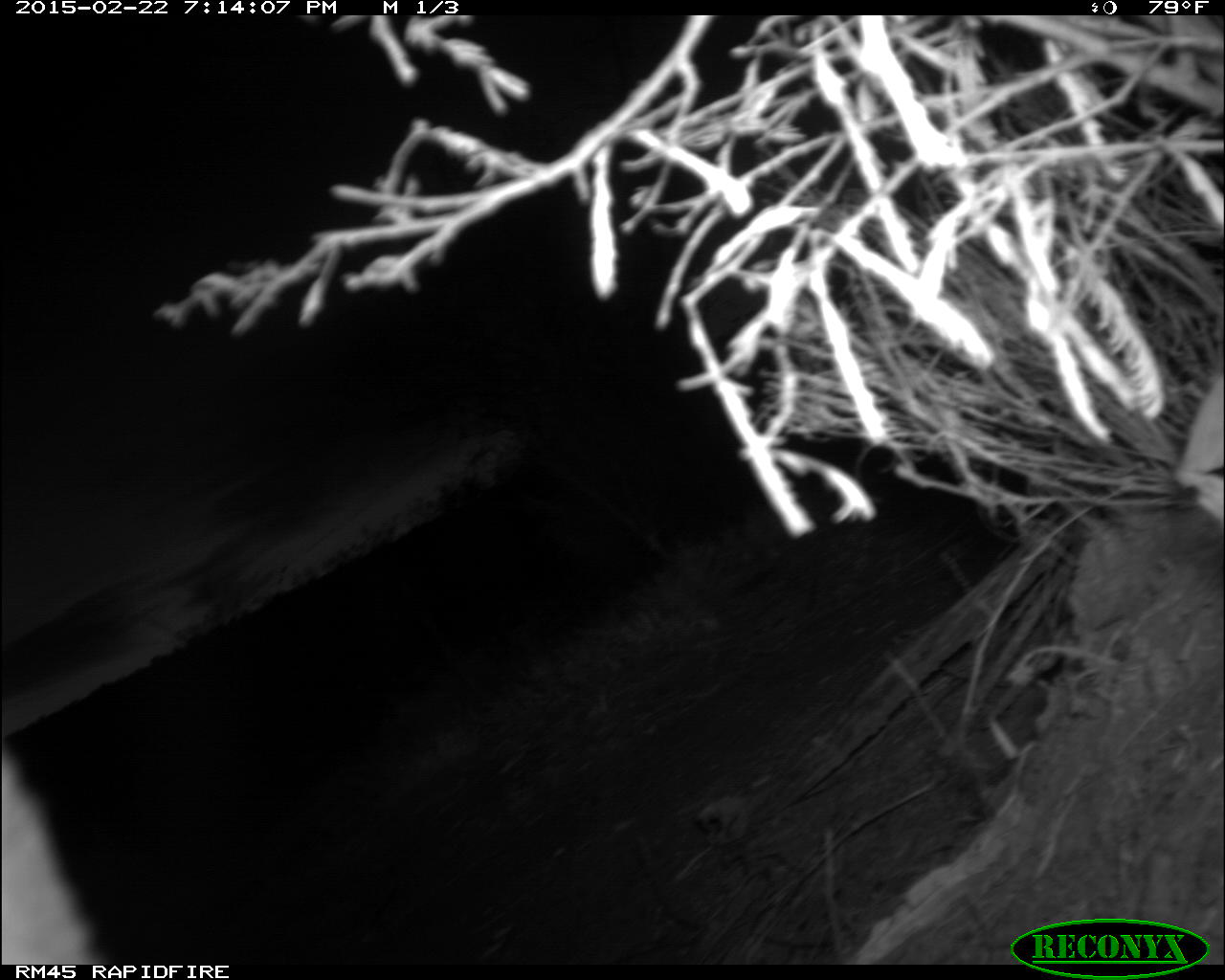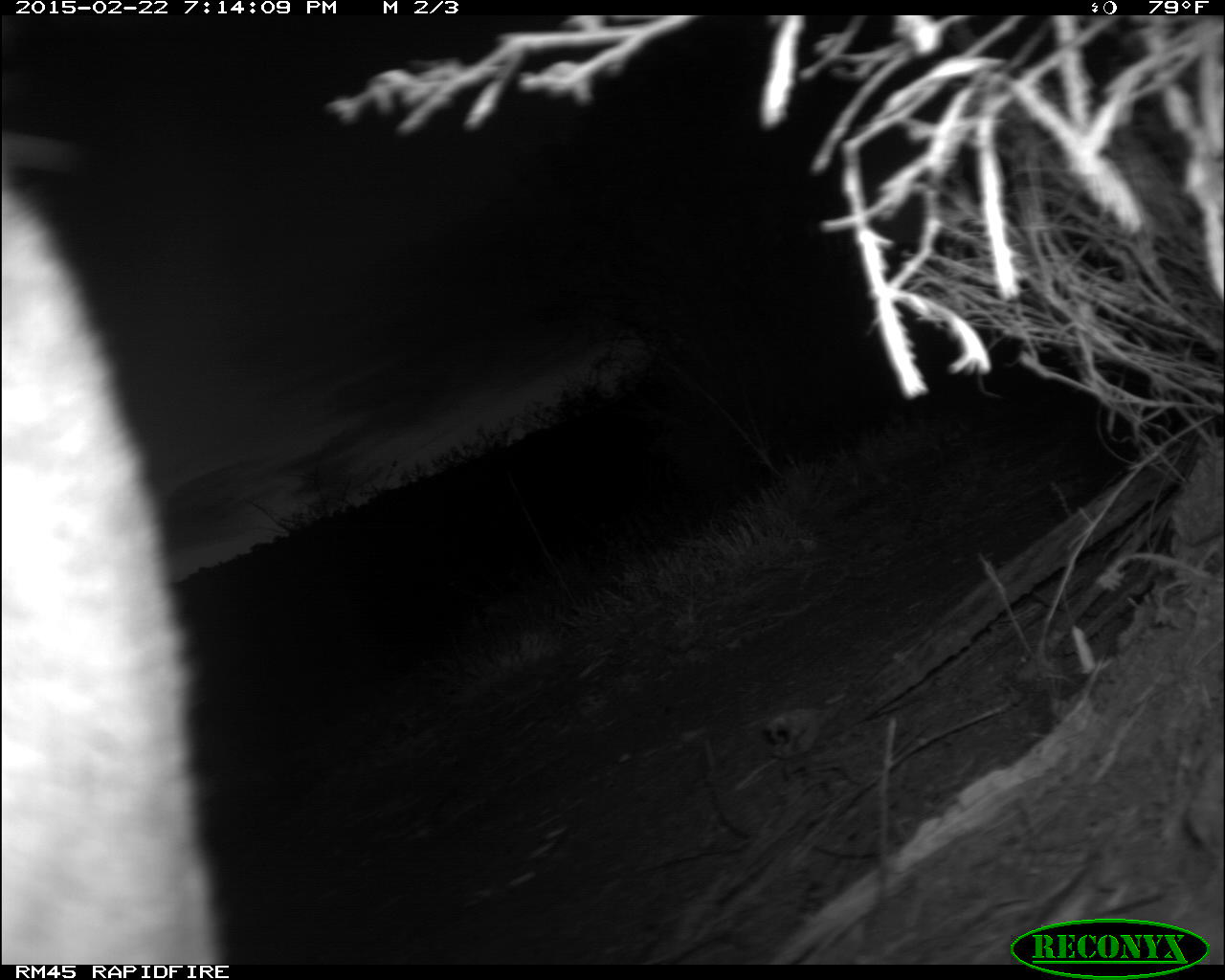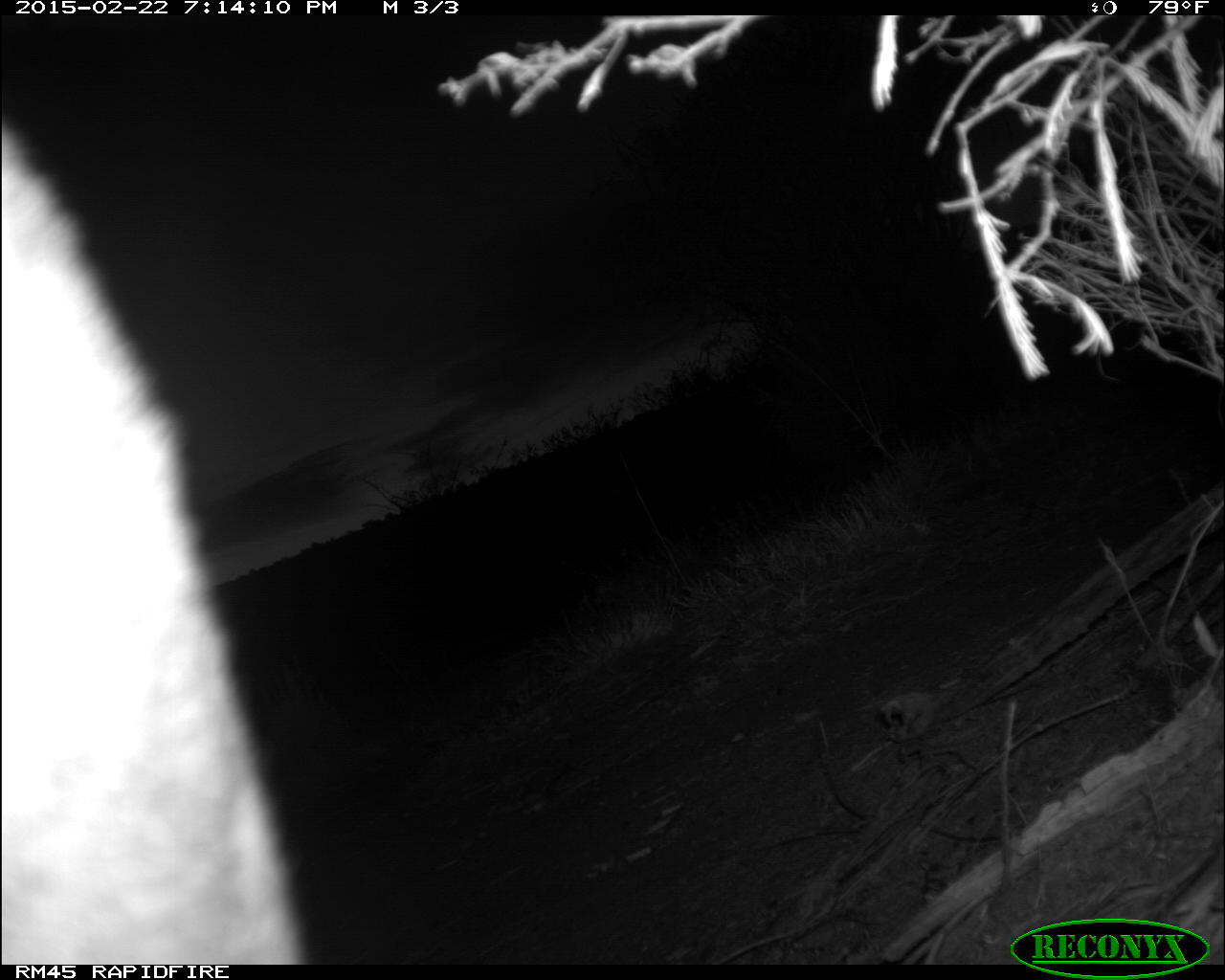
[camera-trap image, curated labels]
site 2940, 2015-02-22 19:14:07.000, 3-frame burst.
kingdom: Animalia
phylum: Chordata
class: Mammalia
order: Carnivora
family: Felidae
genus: Panthera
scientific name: Panthera leo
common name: lion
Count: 1.